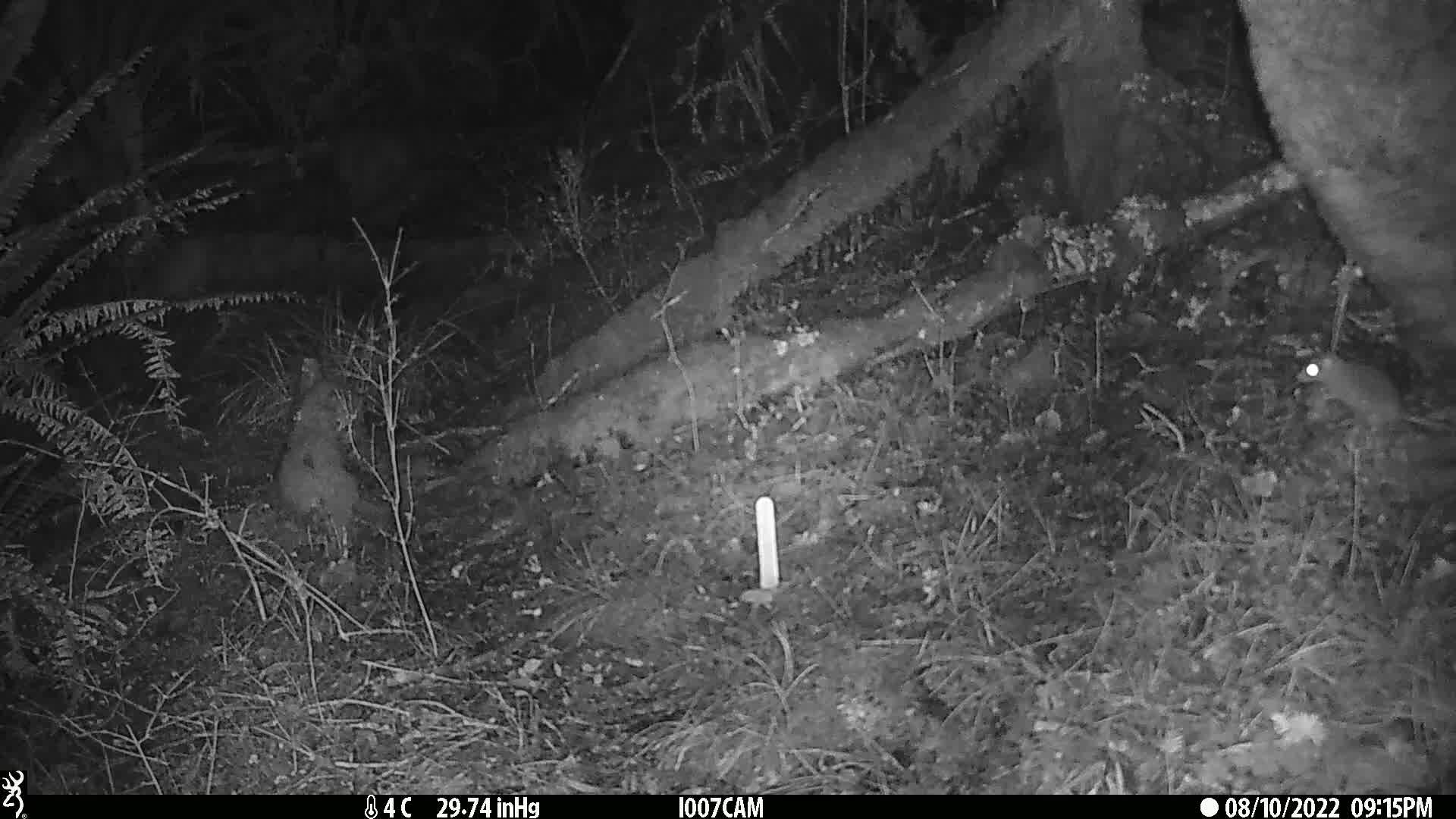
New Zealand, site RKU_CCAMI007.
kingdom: Animalia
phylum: Chordata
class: Mammalia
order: Rodentia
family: Muridae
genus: Rattus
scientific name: Rattus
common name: rat